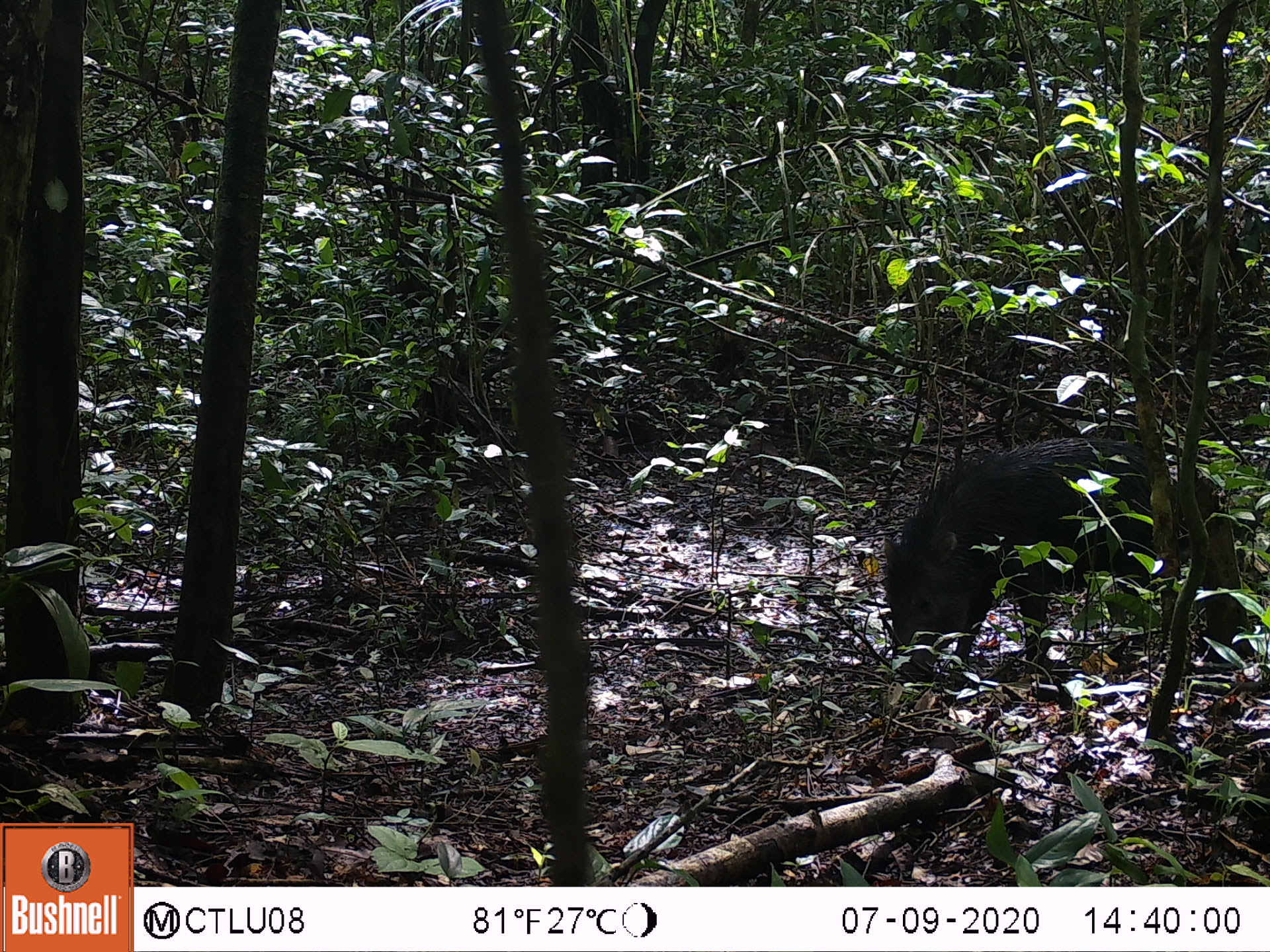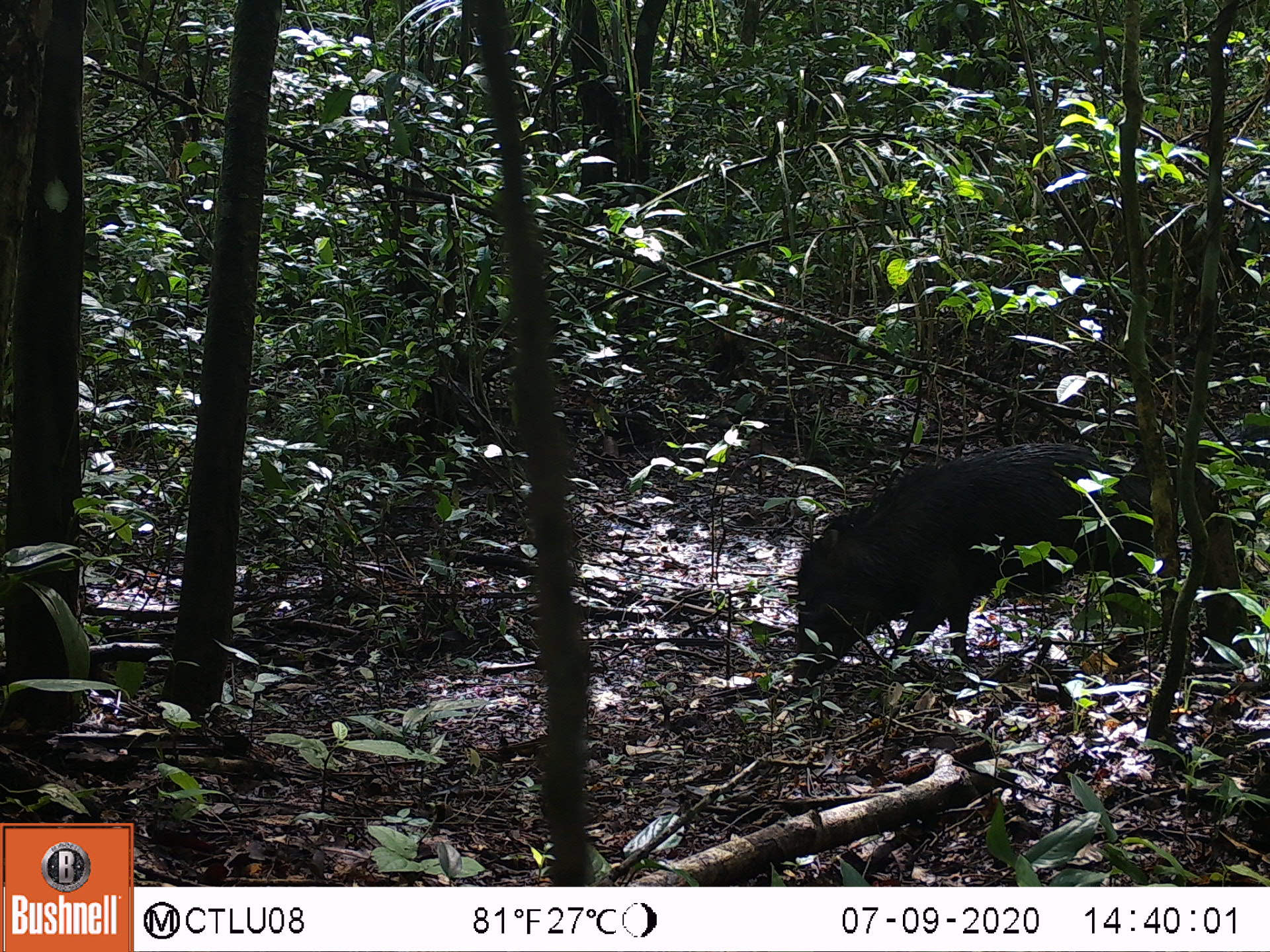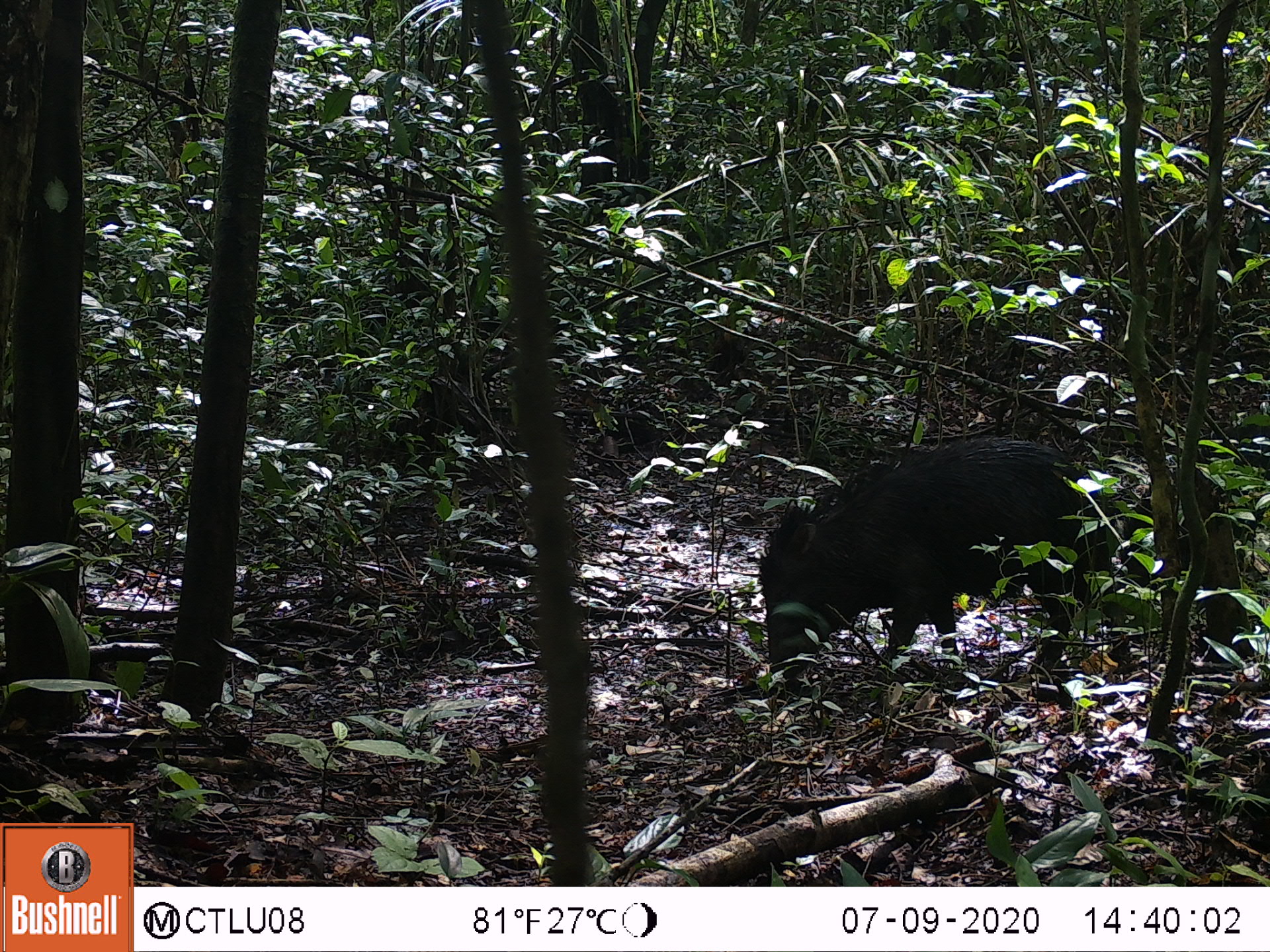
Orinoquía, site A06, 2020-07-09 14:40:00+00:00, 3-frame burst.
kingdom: Animalia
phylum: Chordata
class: Mammalia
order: Artiodactyla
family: Tayassuidae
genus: Tayassu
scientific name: Tayassu pecari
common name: white-lipped peccary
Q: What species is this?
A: White-lipped peccary (Tayassu pecari).